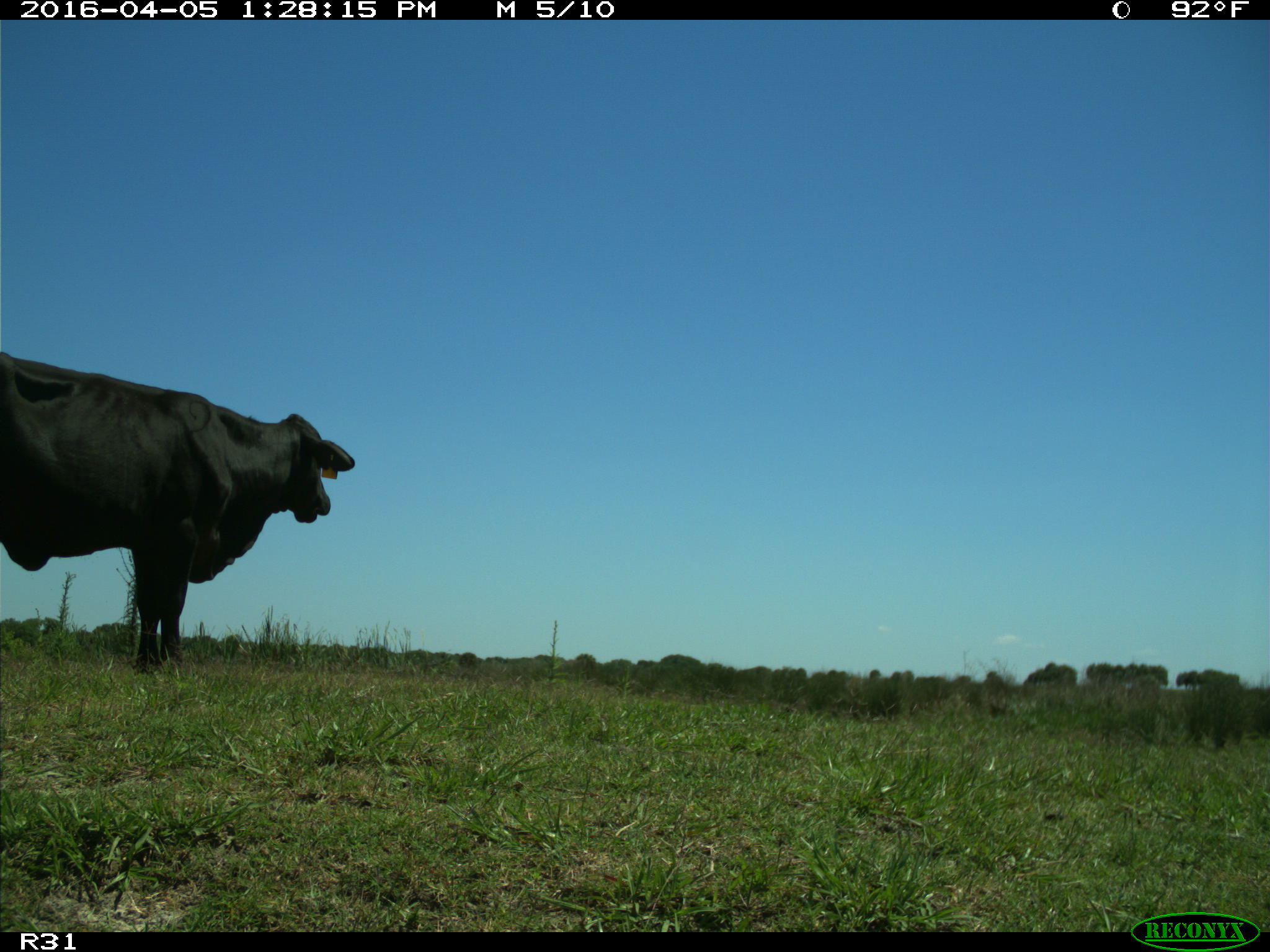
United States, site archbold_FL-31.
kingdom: Animalia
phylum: Chordata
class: Mammalia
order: Artiodactyla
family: Bovidae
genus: Bos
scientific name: Bos taurus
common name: domestic cow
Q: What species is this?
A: Bos taurus (domestic cow).